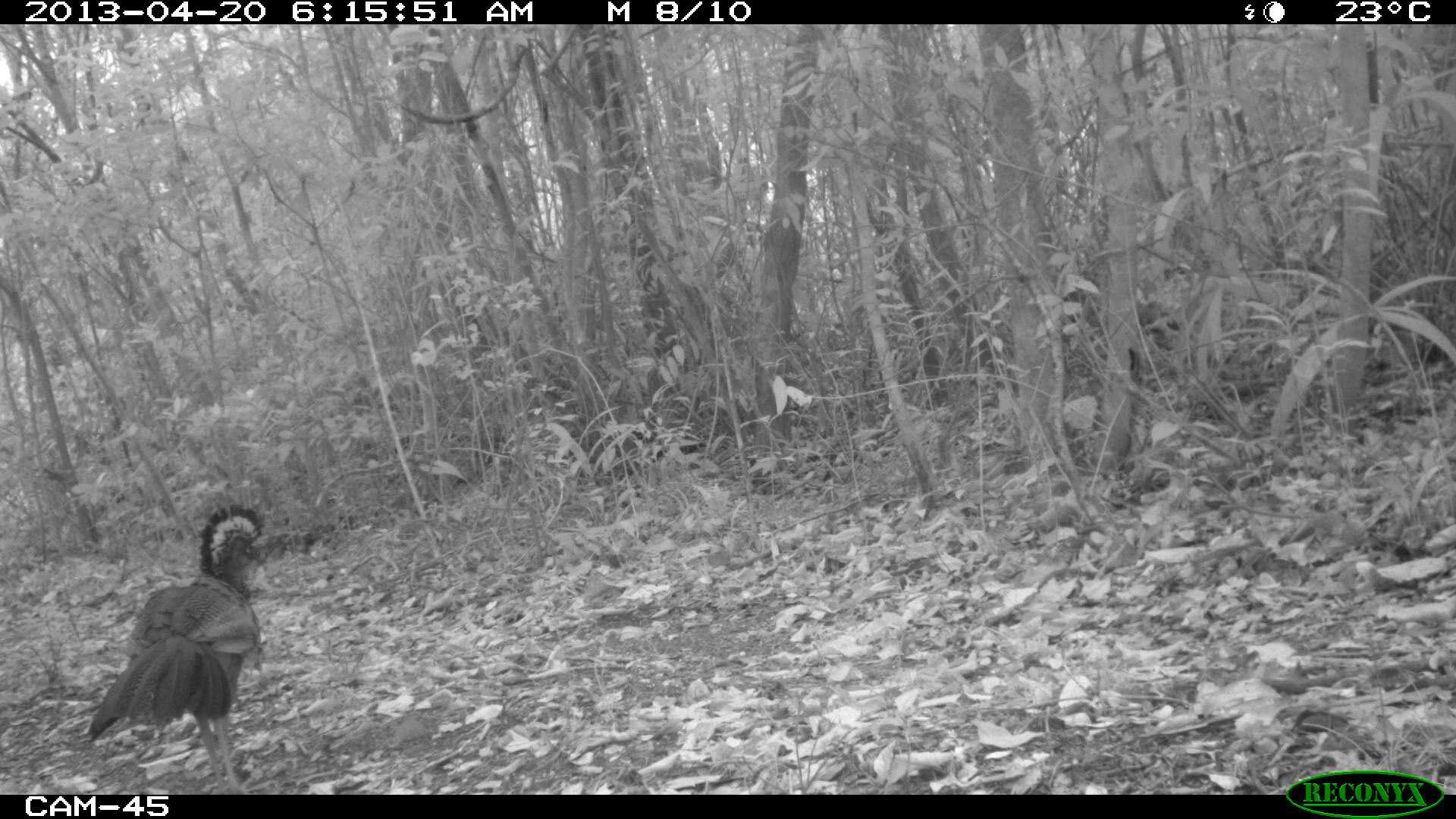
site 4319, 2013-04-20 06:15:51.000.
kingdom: Animalia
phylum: Chordata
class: Aves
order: Galliformes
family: Cracidae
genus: Crax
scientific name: Crax rubra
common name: great curassow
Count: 1.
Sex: female.